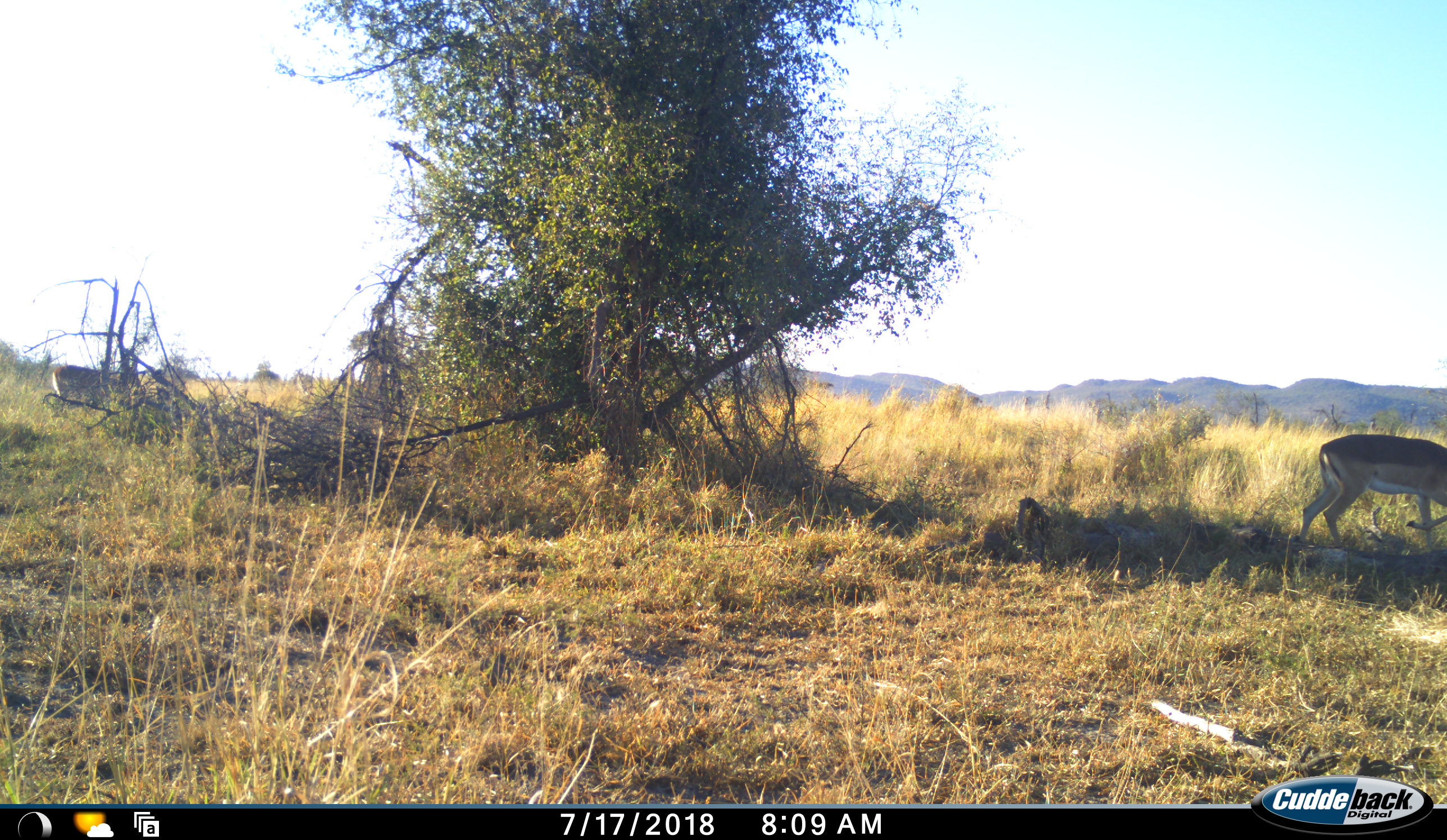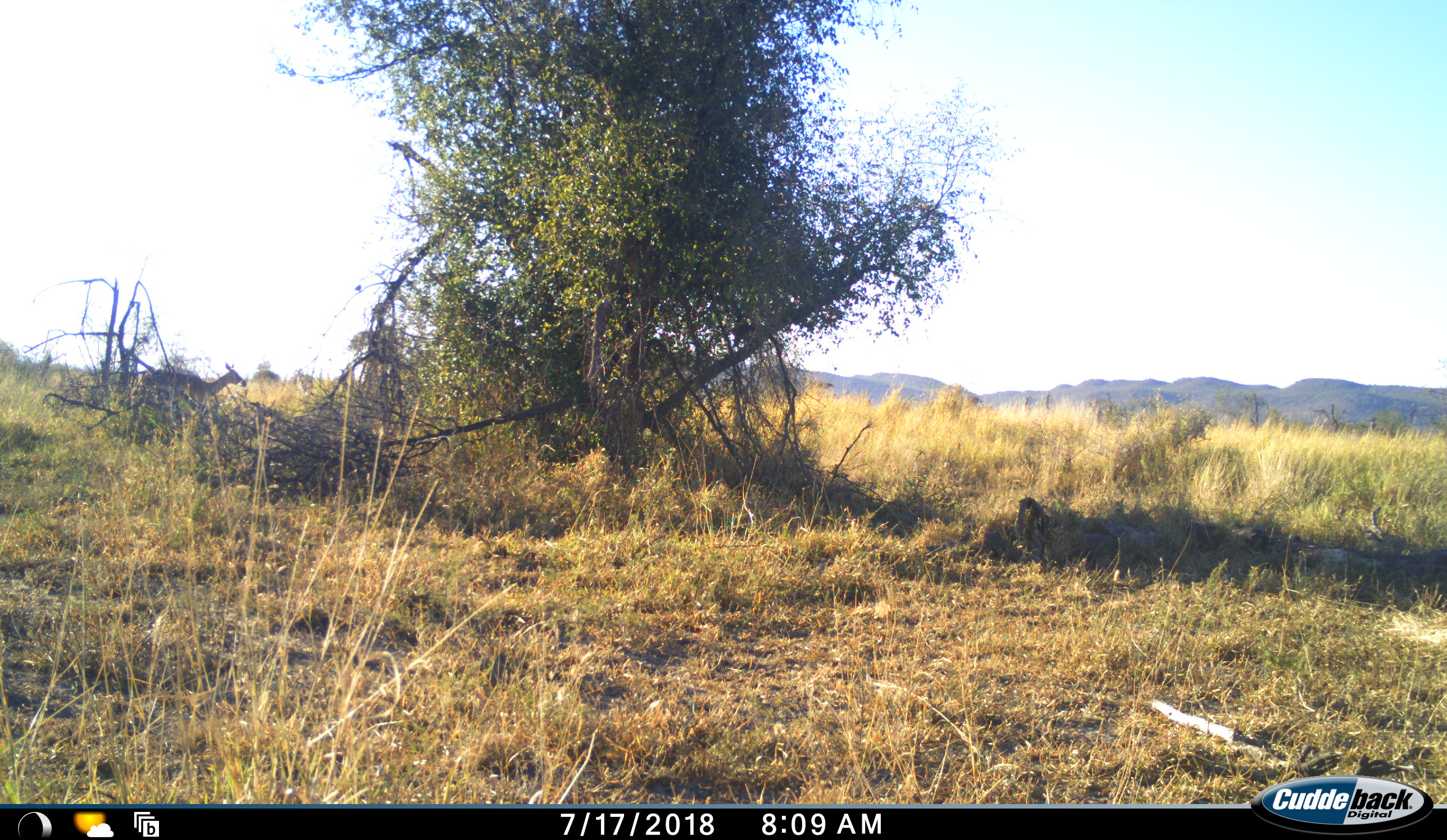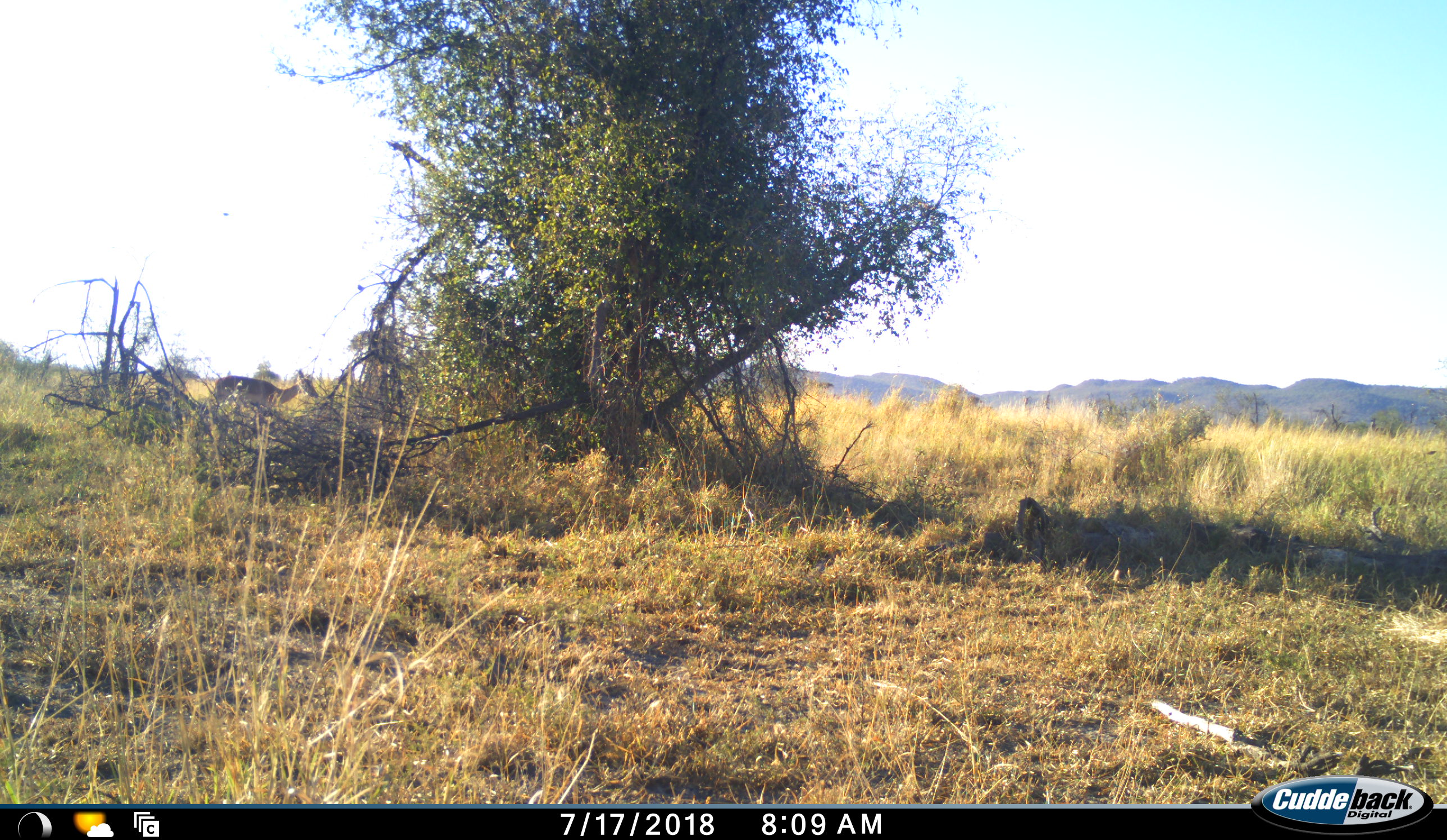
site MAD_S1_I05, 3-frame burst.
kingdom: Animalia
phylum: Chordata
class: Mammalia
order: Artiodactyla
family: Bovidae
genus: Aepyceros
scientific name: Aepyceros melampus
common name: impala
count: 2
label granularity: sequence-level